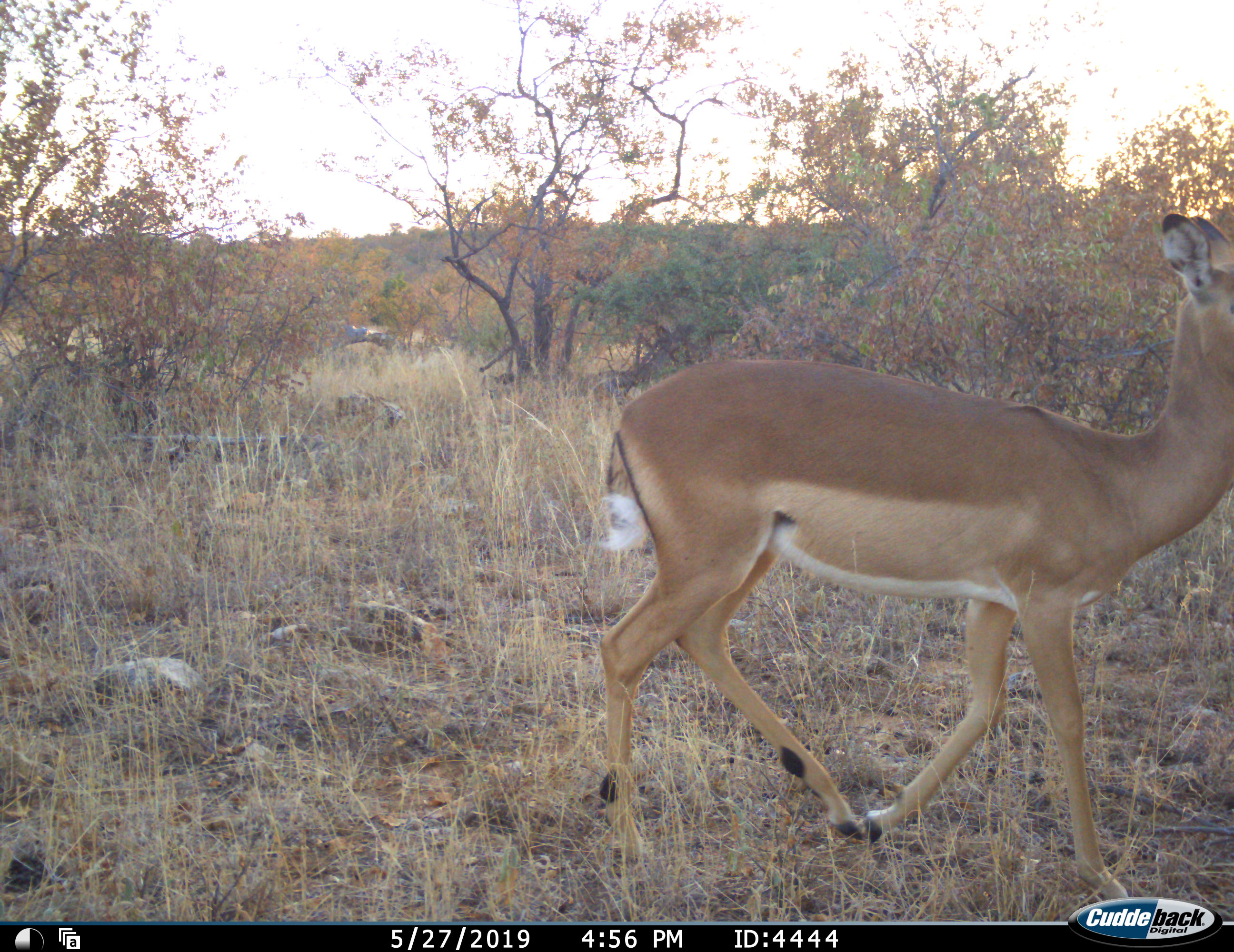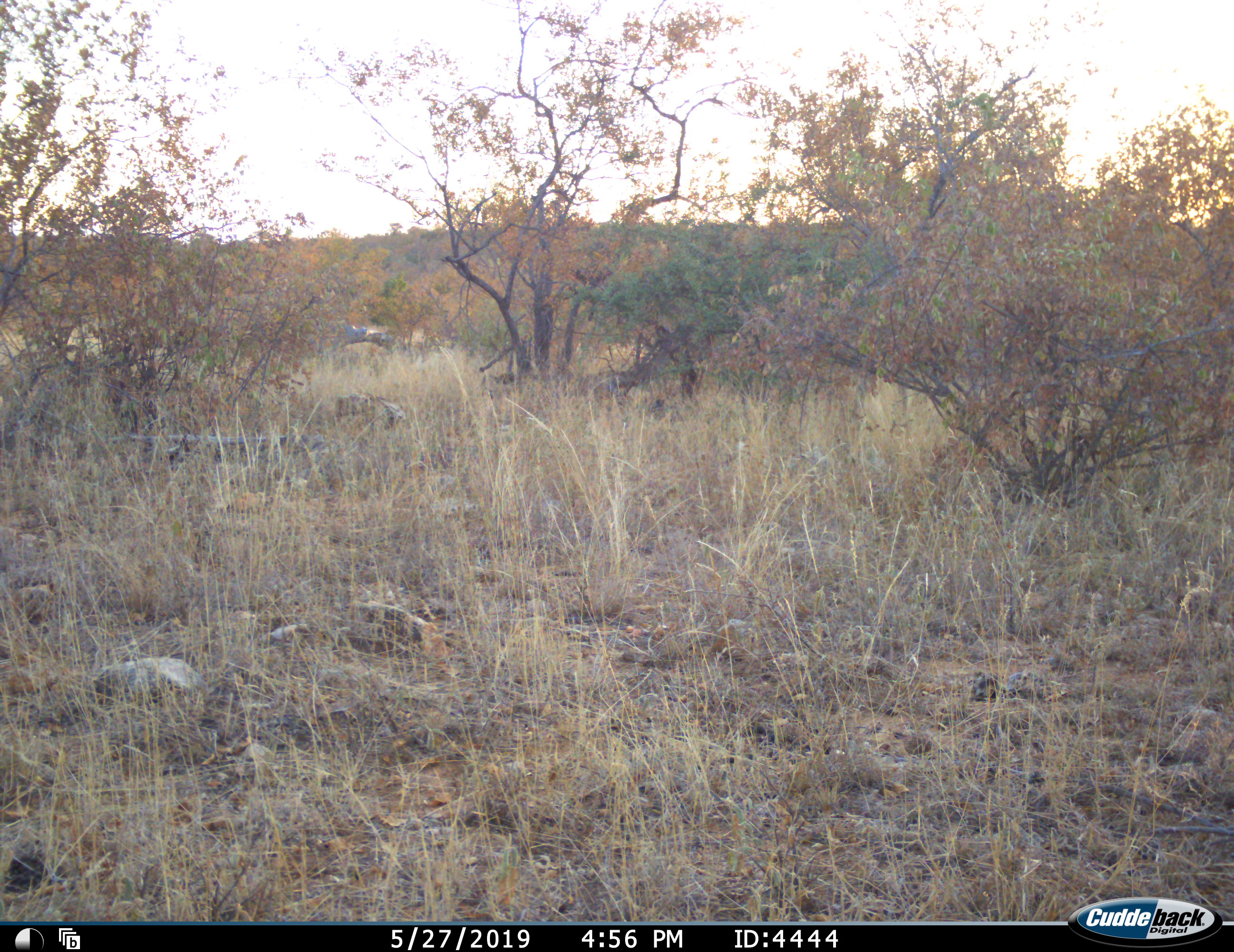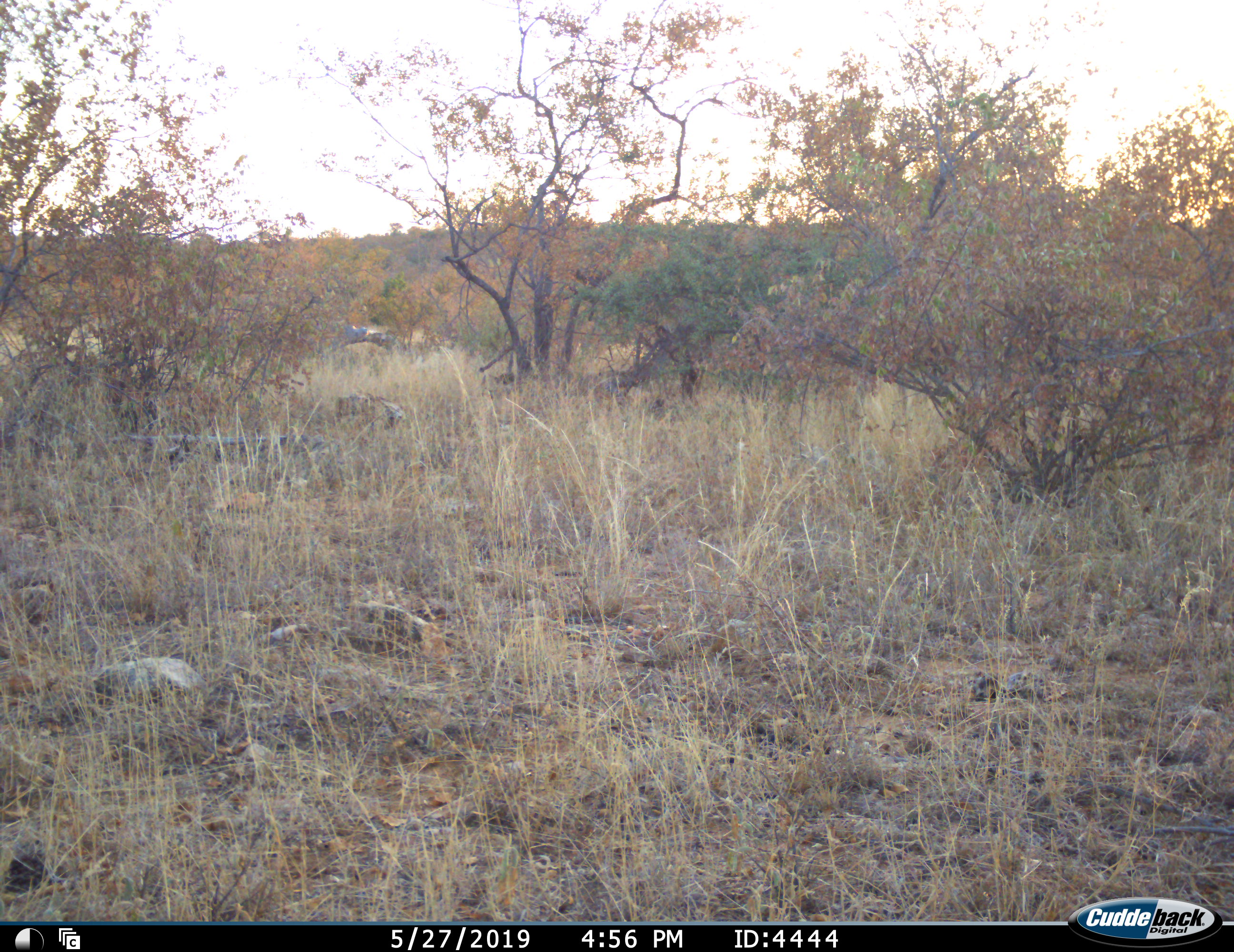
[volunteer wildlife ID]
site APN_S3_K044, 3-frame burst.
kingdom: Animalia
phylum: Chordata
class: Mammalia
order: Artiodactyla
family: Bovidae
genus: Aepyceros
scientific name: Aepyceros melampus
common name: impala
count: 1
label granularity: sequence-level